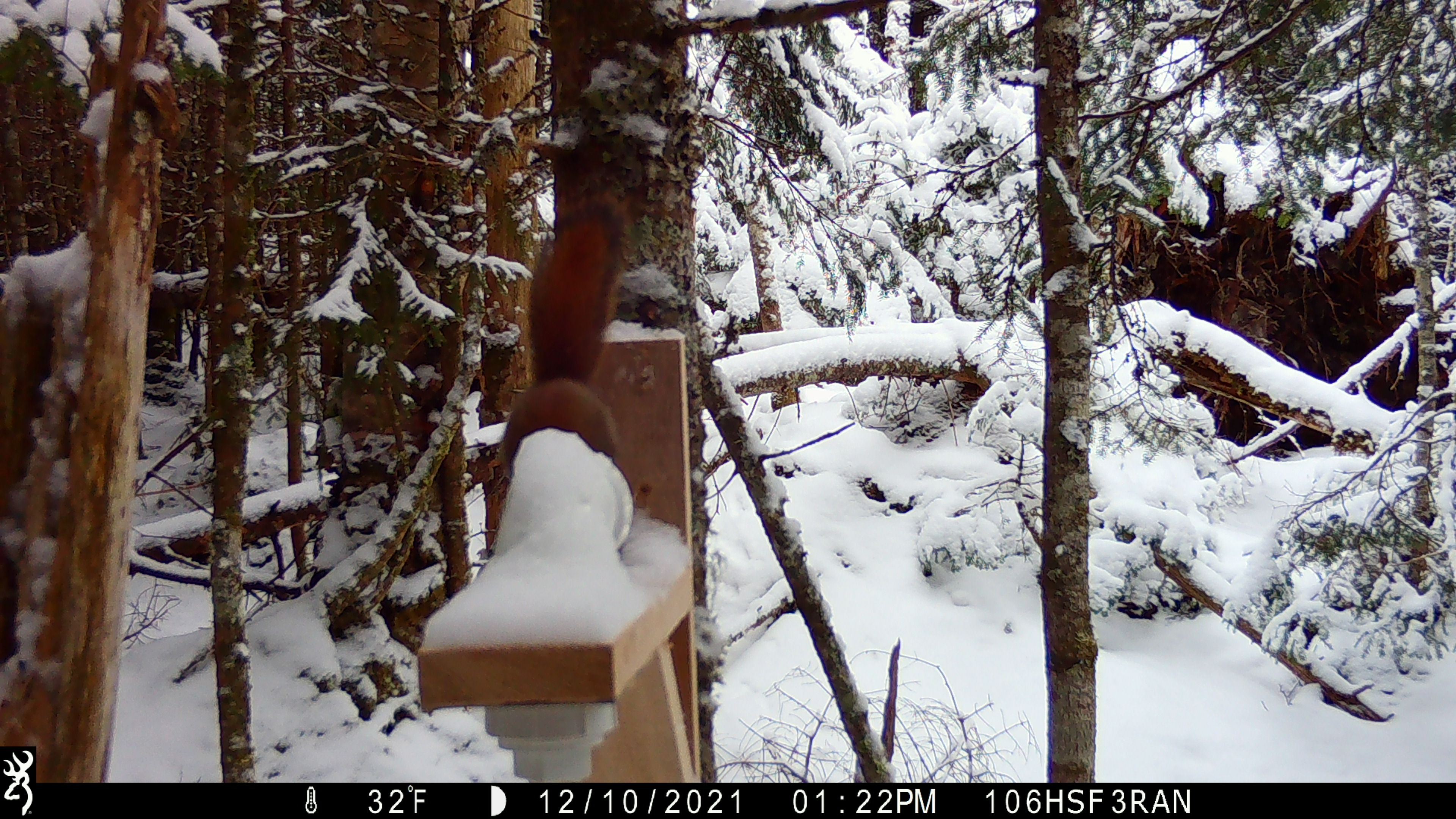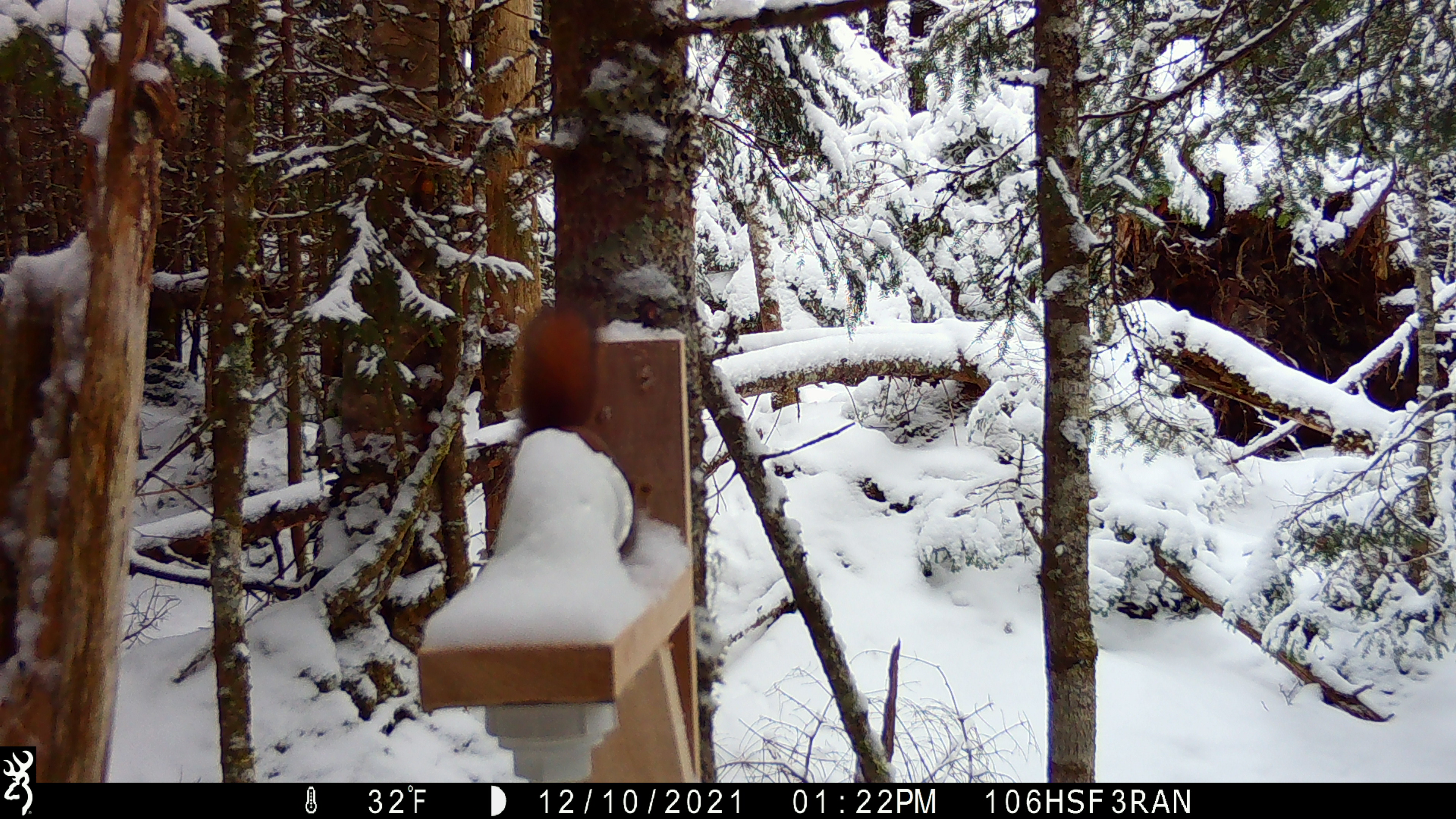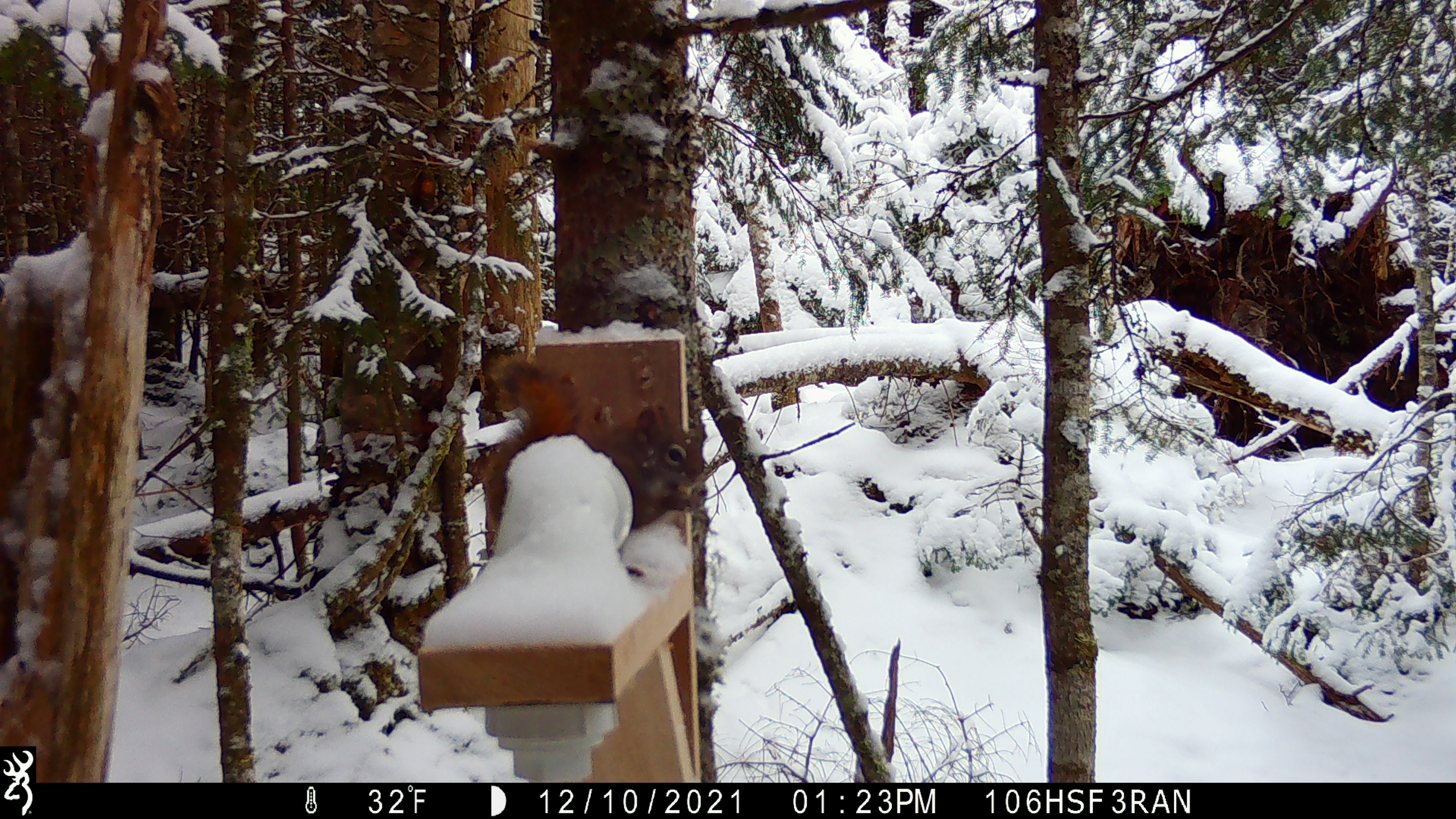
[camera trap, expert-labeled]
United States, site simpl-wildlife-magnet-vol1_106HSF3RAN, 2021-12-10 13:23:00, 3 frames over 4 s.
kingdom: Animalia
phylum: Chordata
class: Mammalia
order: Rodentia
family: Sciuridae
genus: Tamiasciurus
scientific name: Tamiasciurus hudsonicus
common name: red squirrel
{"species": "red squirrel (Tamiasciurus hudsonicus)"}